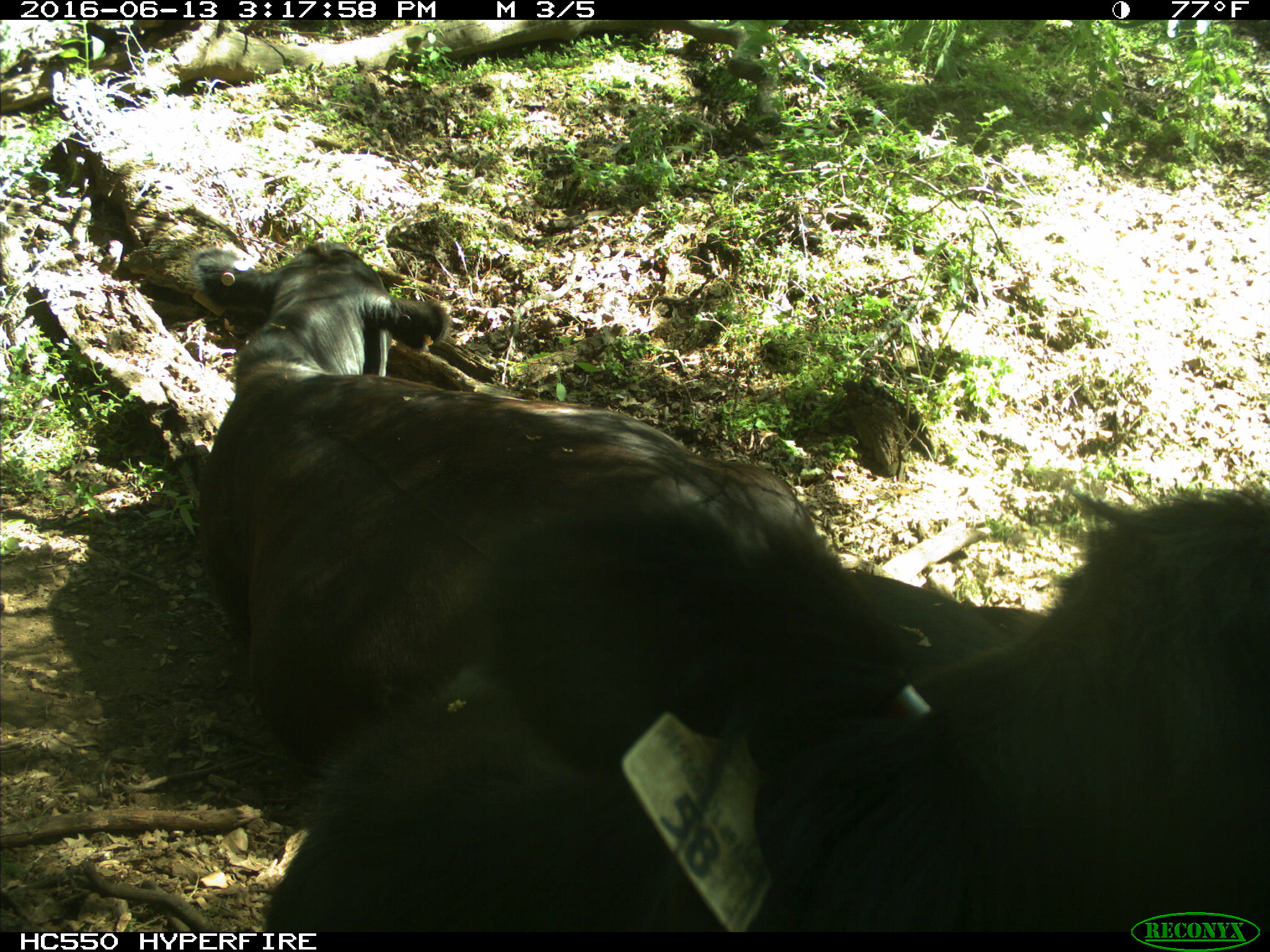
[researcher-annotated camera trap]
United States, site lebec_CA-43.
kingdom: Animalia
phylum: Chordata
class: Mammalia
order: Artiodactyla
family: Bovidae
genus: Bos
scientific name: Bos taurus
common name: domestic cow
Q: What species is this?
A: Bos taurus (domestic cow).